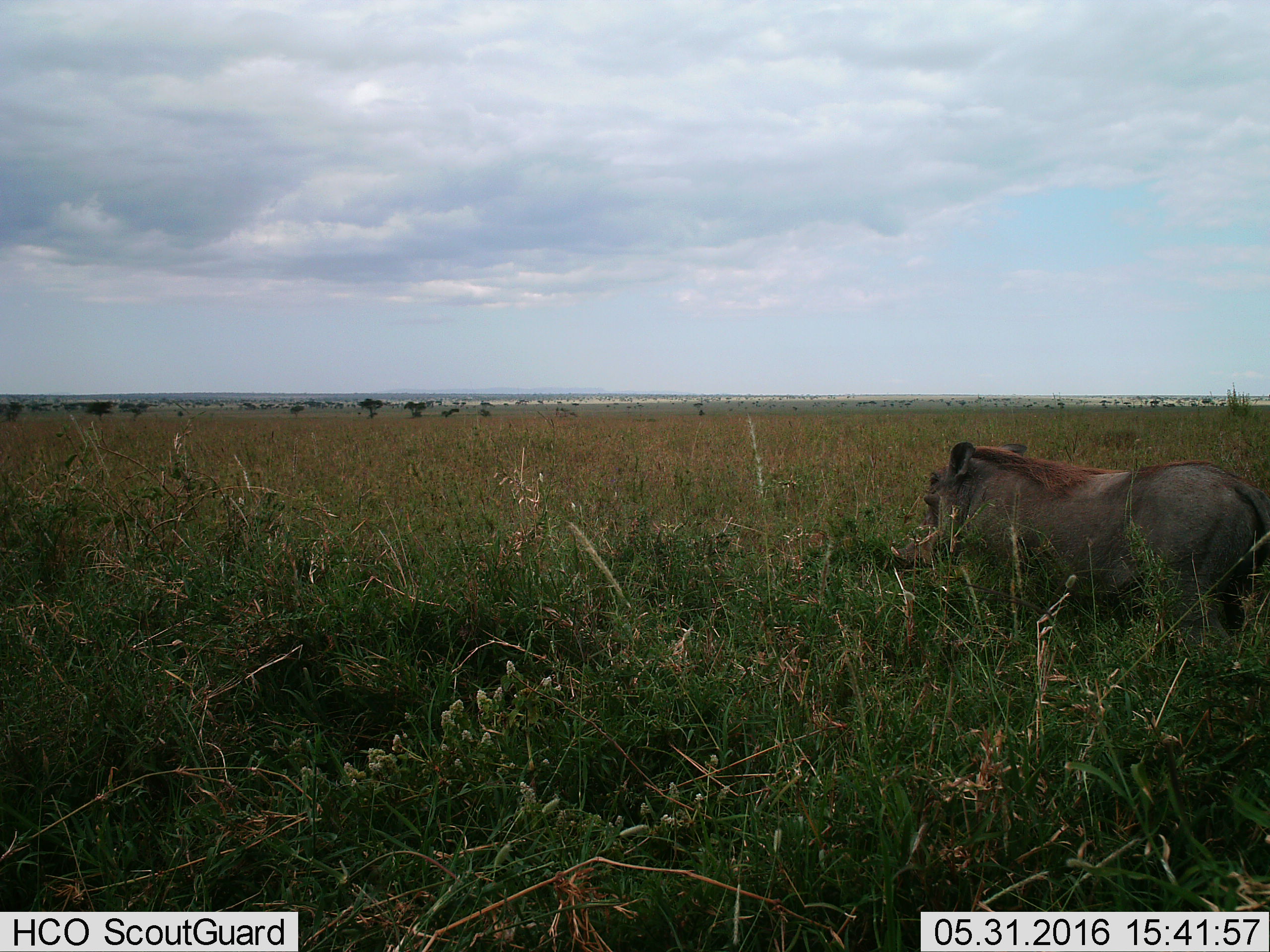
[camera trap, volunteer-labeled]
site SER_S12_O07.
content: unidentified animal